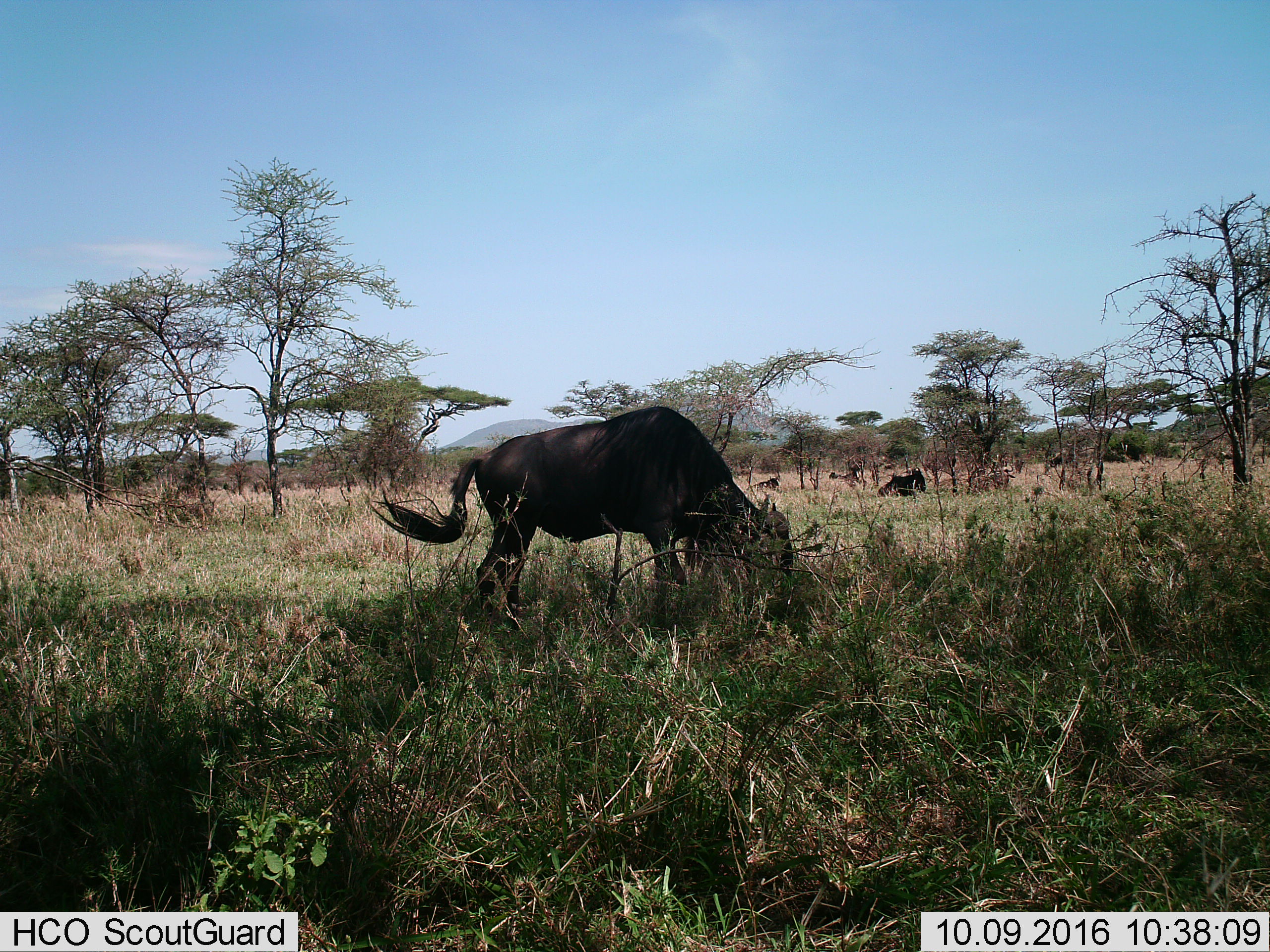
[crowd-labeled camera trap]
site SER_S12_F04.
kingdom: Animalia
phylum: Chordata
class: Mammalia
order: Artiodactyla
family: Bovidae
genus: Connochaetes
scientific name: Connochaetes taurinus taurinus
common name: blue wildebeest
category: wildebeestblue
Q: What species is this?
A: Wildebeestblue (blue wildebeest) (Connochaetes taurinus taurinus).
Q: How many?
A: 6.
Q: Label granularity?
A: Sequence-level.